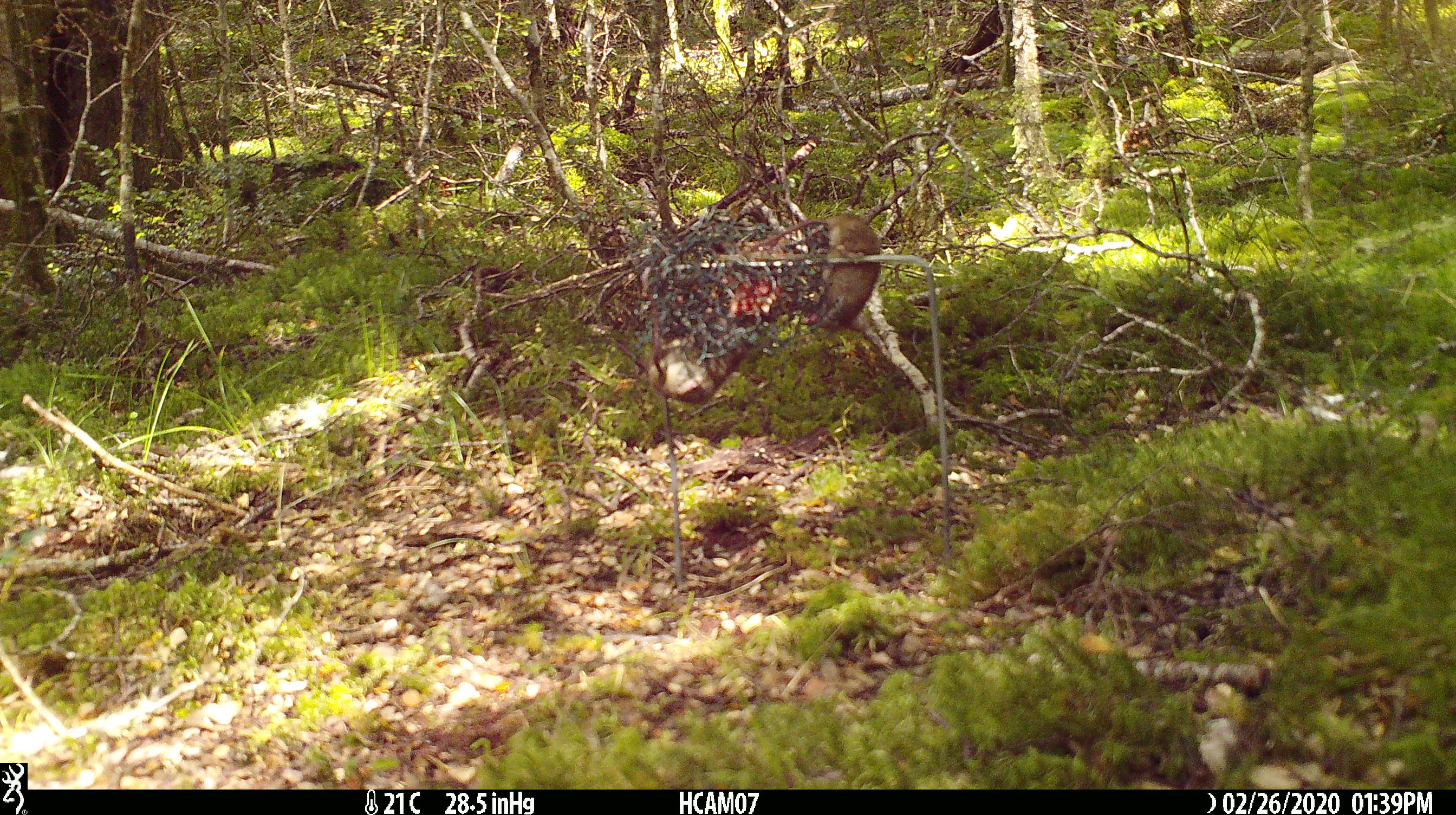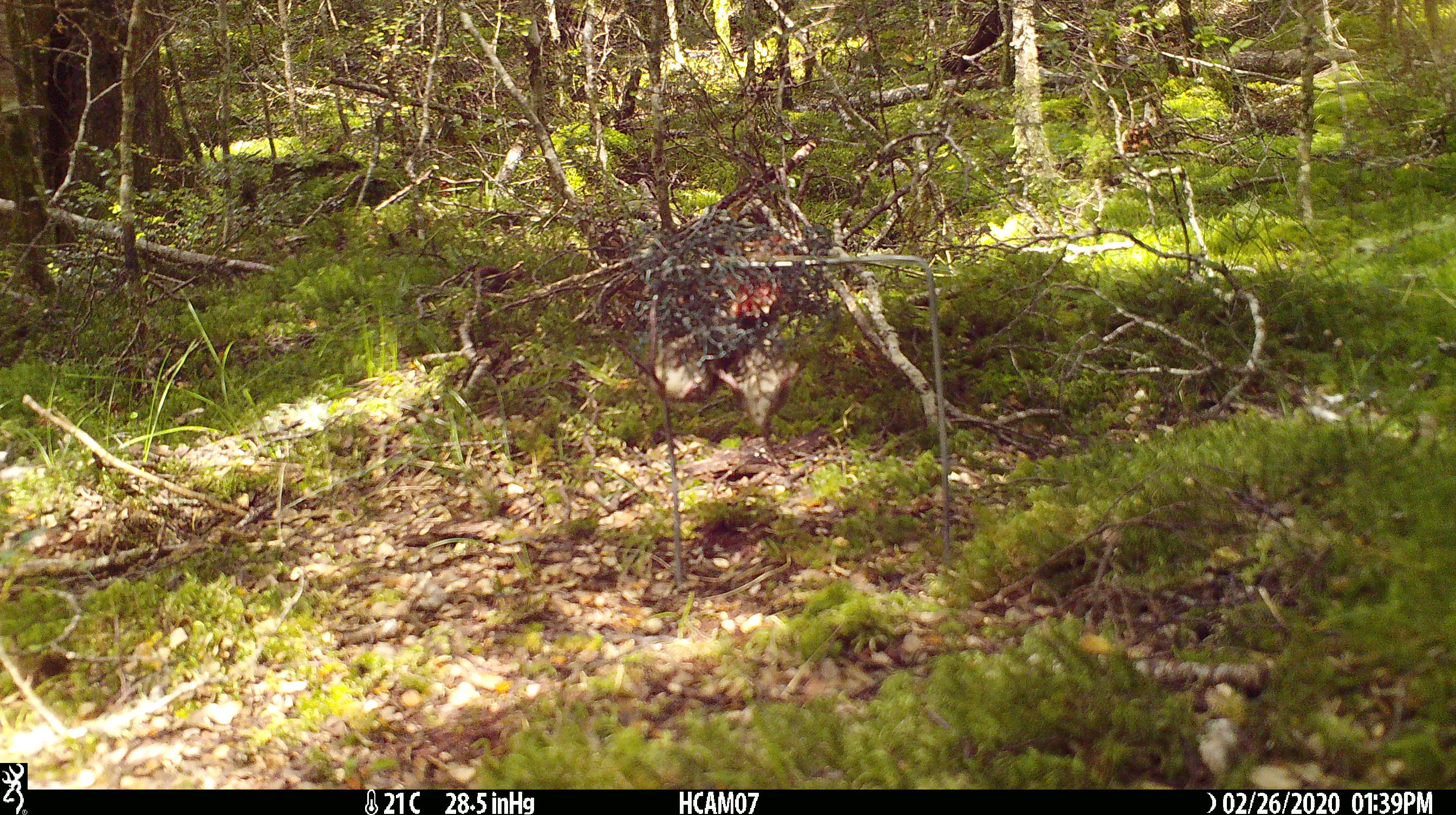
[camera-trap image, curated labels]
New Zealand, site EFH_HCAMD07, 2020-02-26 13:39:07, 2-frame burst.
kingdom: Animalia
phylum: Chordata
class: Mammalia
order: Rodentia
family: Muridae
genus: Mus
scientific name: Mus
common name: mouse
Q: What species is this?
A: Mouse (Mus).